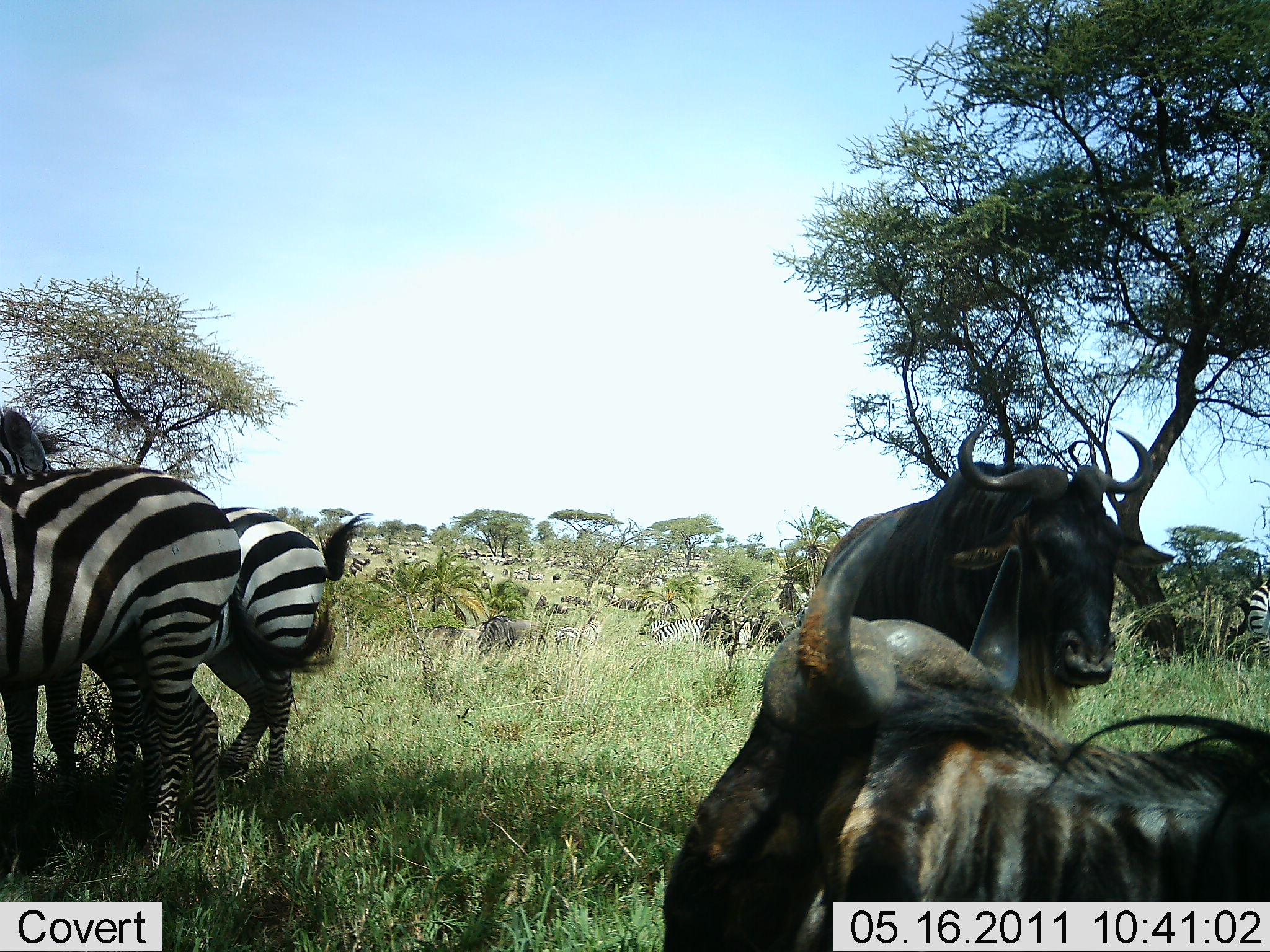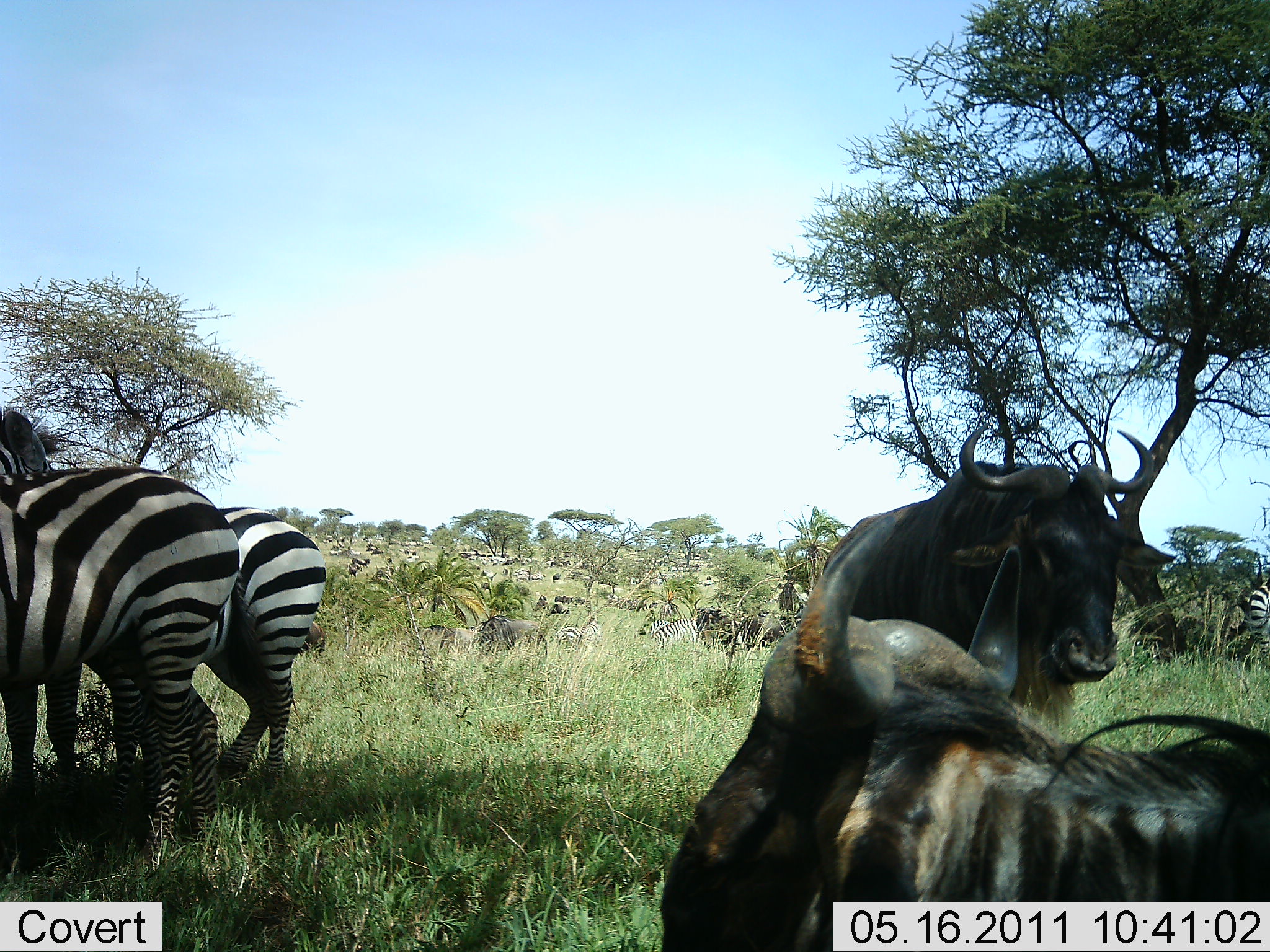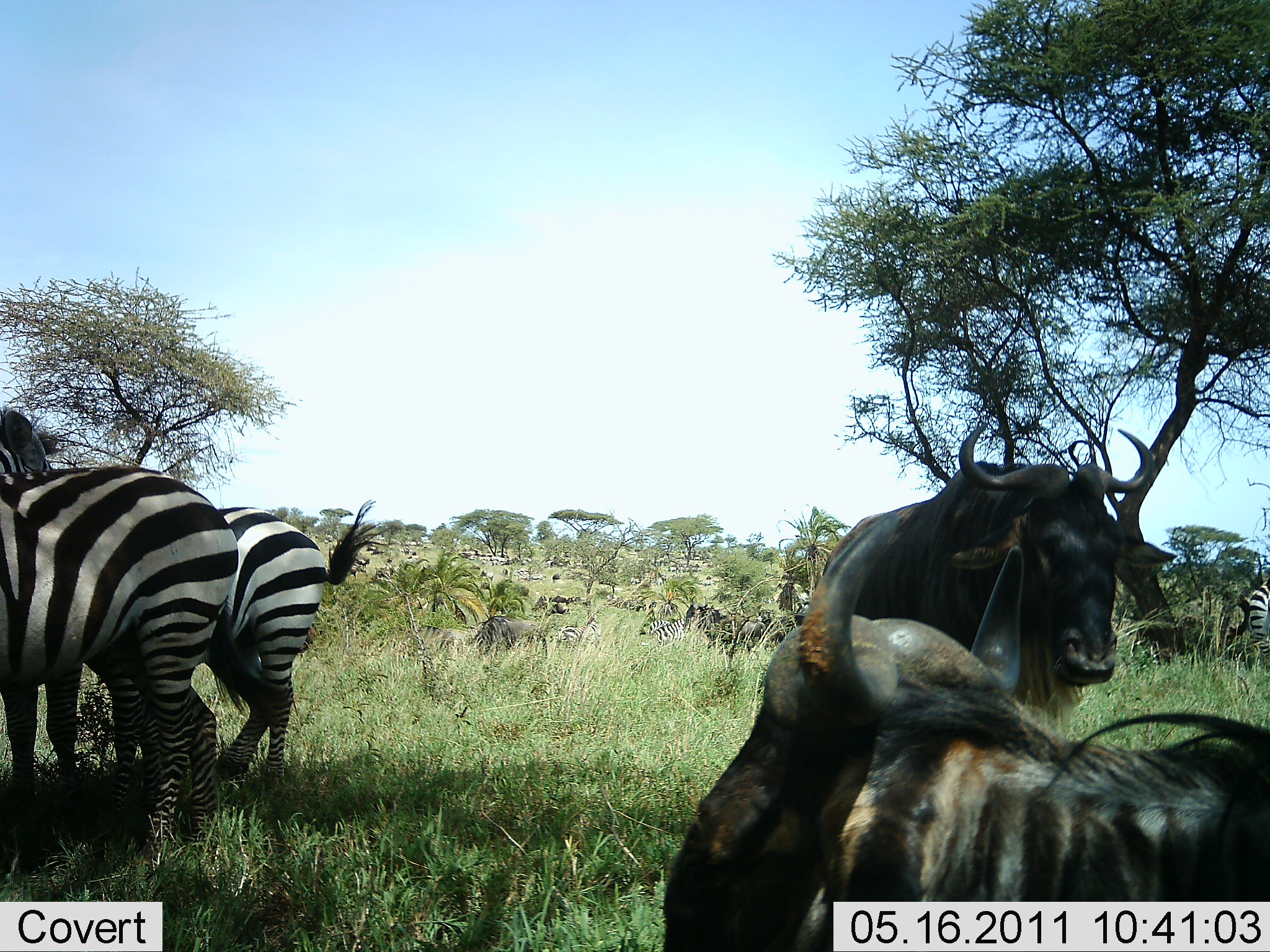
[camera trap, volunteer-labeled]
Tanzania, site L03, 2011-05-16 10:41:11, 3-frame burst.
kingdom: Animalia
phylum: Chordata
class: Mammalia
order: Artiodactyla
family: Bovidae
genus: Connochaetes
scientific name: Connochaetes taurinus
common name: blue wildebeest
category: wildebeest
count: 2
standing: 90%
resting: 50%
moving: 10%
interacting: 0%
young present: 0%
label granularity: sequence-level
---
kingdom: Animalia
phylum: Chordata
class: Mammalia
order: Perissodactyla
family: Equidae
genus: Equus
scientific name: Equus quagga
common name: plains zebra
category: zebra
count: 5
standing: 90%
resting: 10%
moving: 0%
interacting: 10%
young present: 0%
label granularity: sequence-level